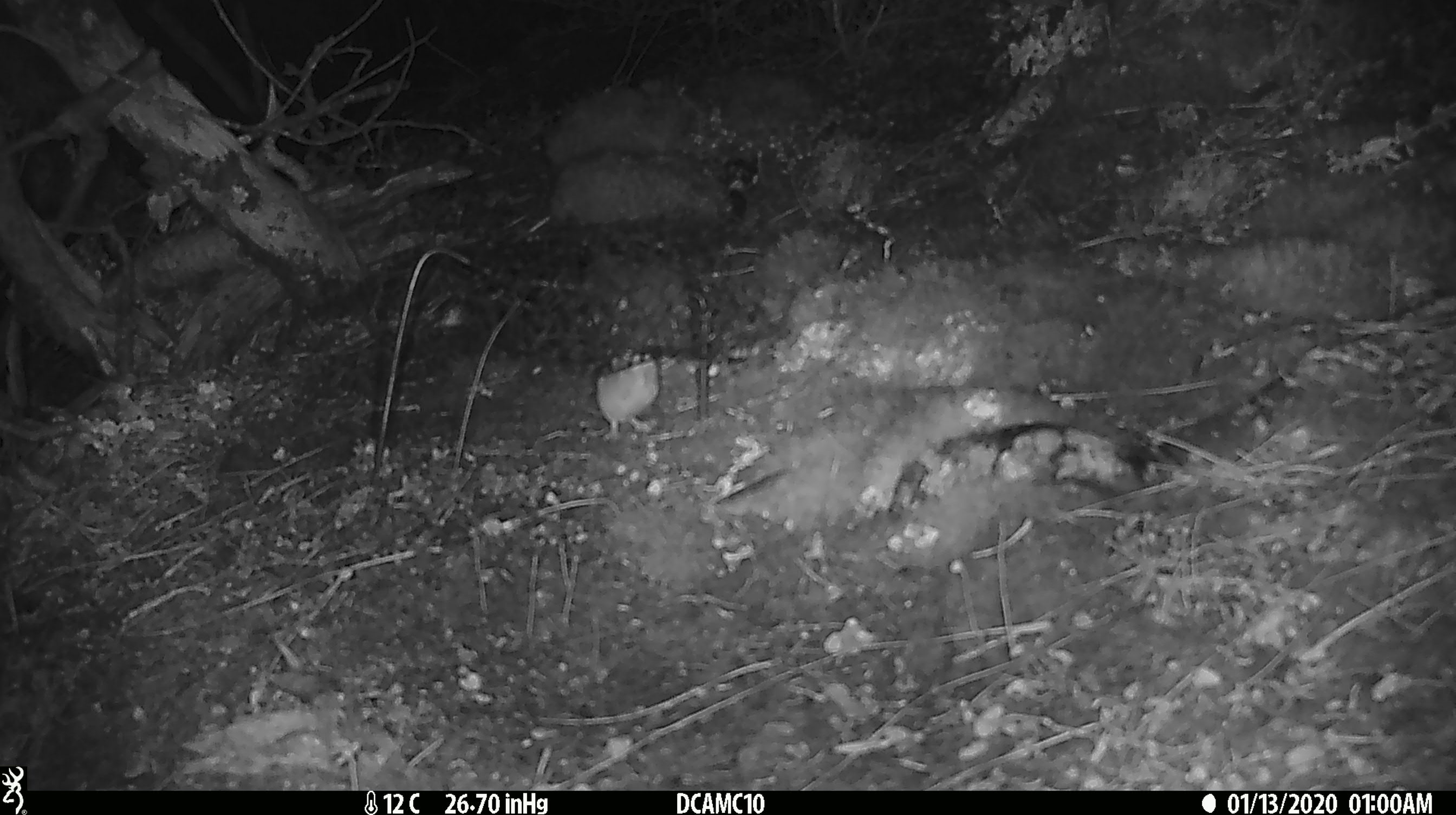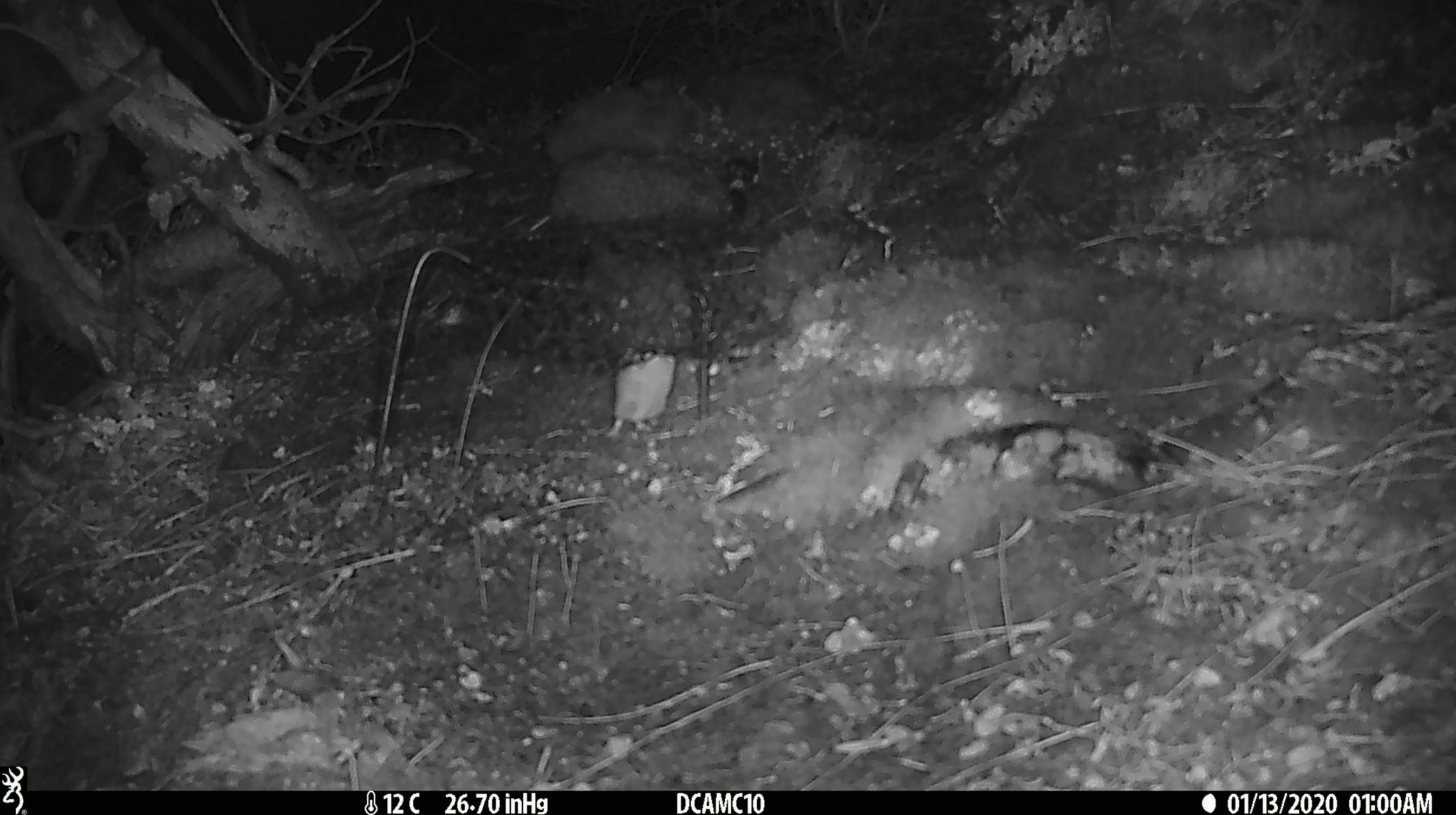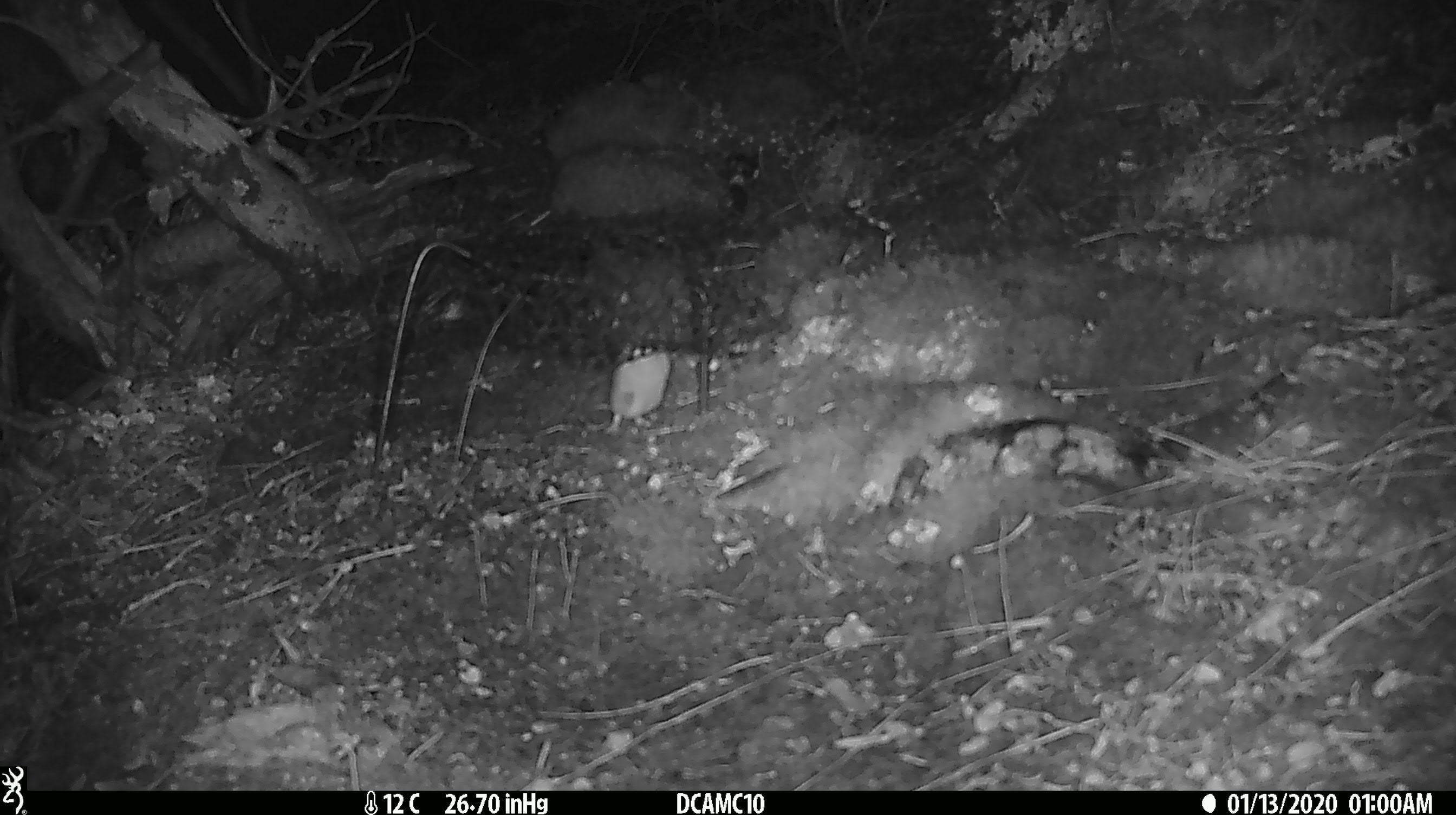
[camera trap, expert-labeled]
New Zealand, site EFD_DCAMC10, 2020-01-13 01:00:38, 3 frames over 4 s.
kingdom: Animalia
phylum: Chordata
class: Mammalia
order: Rodentia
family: Muridae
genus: Mus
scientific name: Mus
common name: mouse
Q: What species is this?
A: Mouse (Mus).